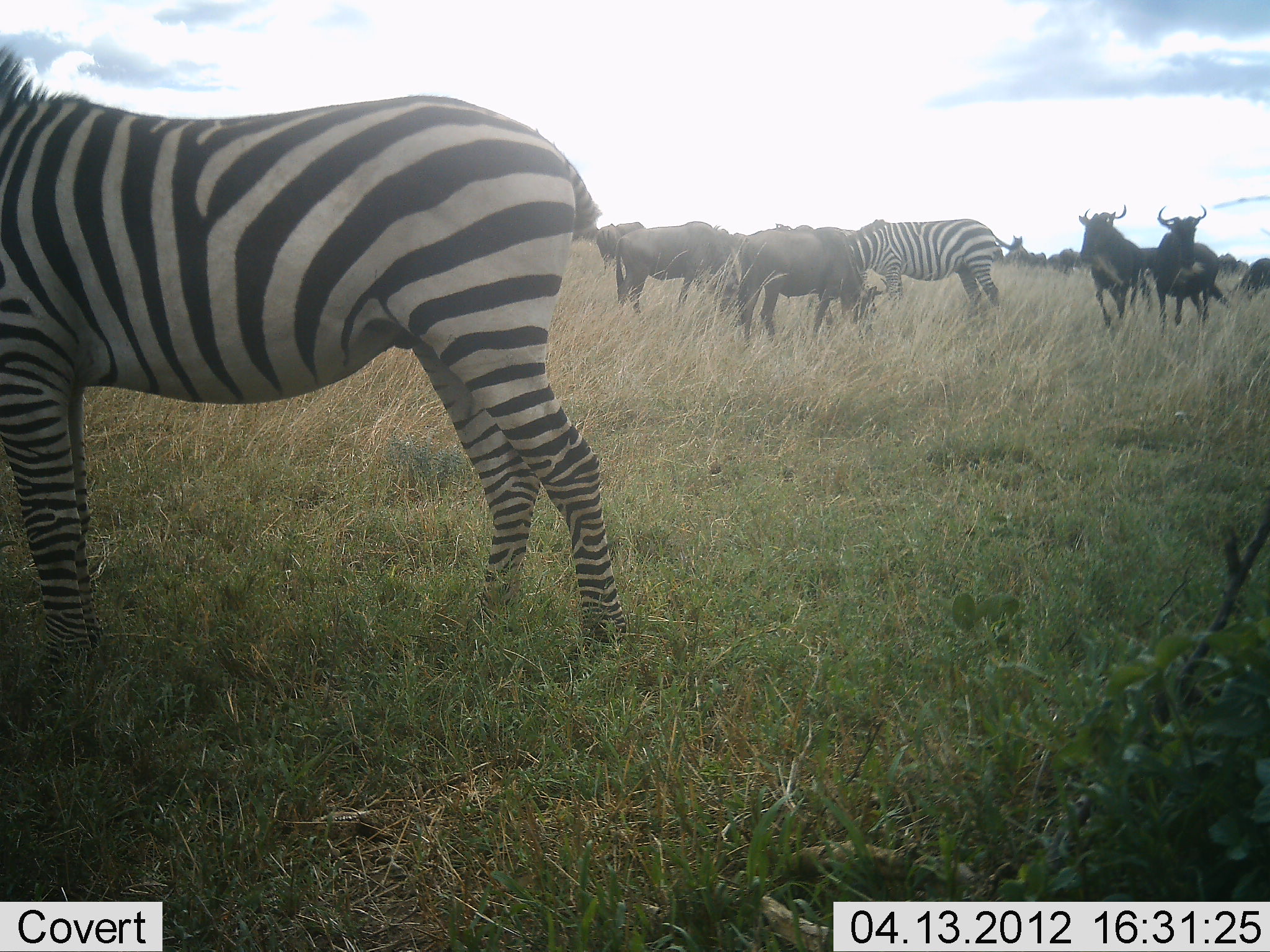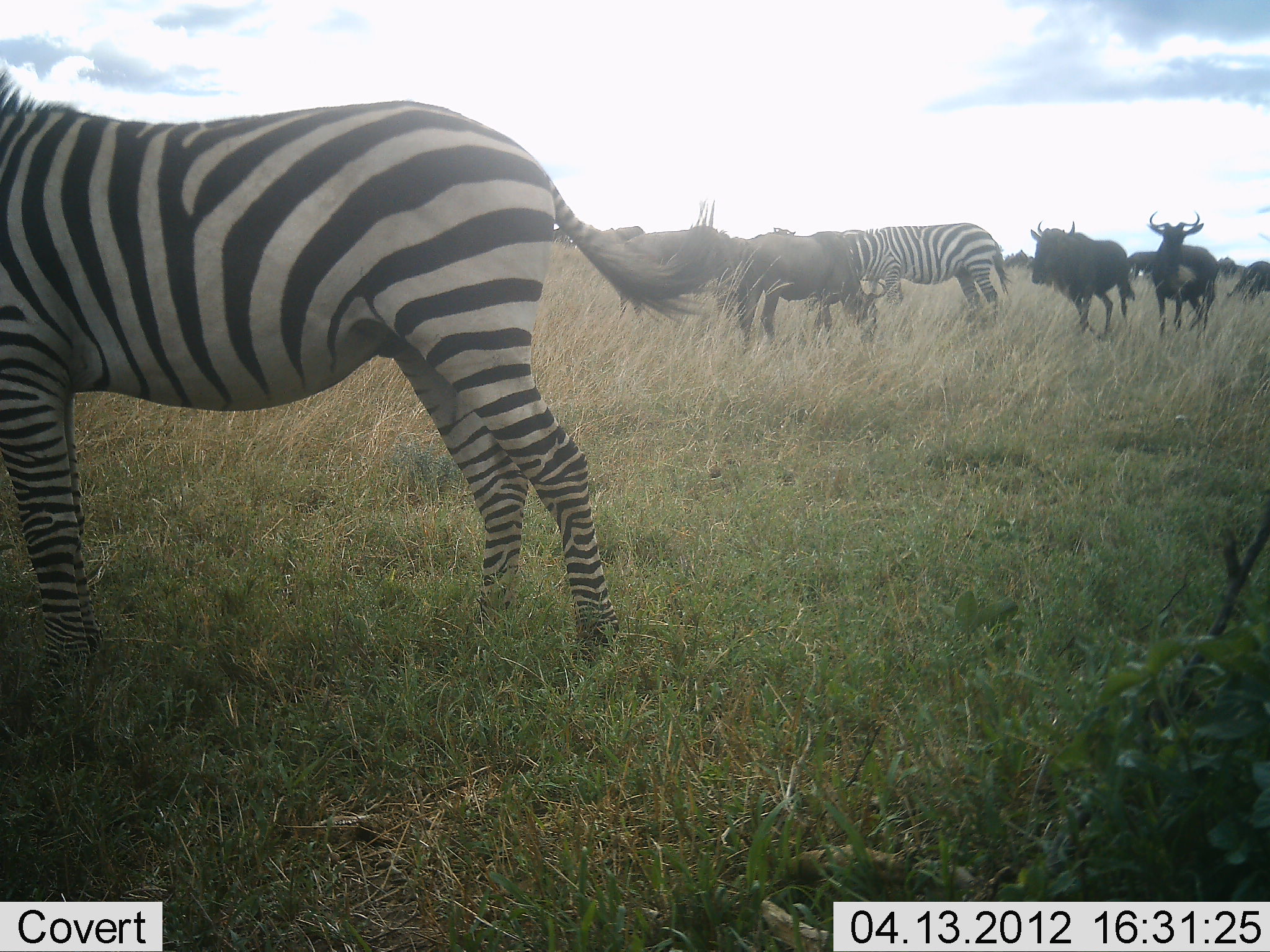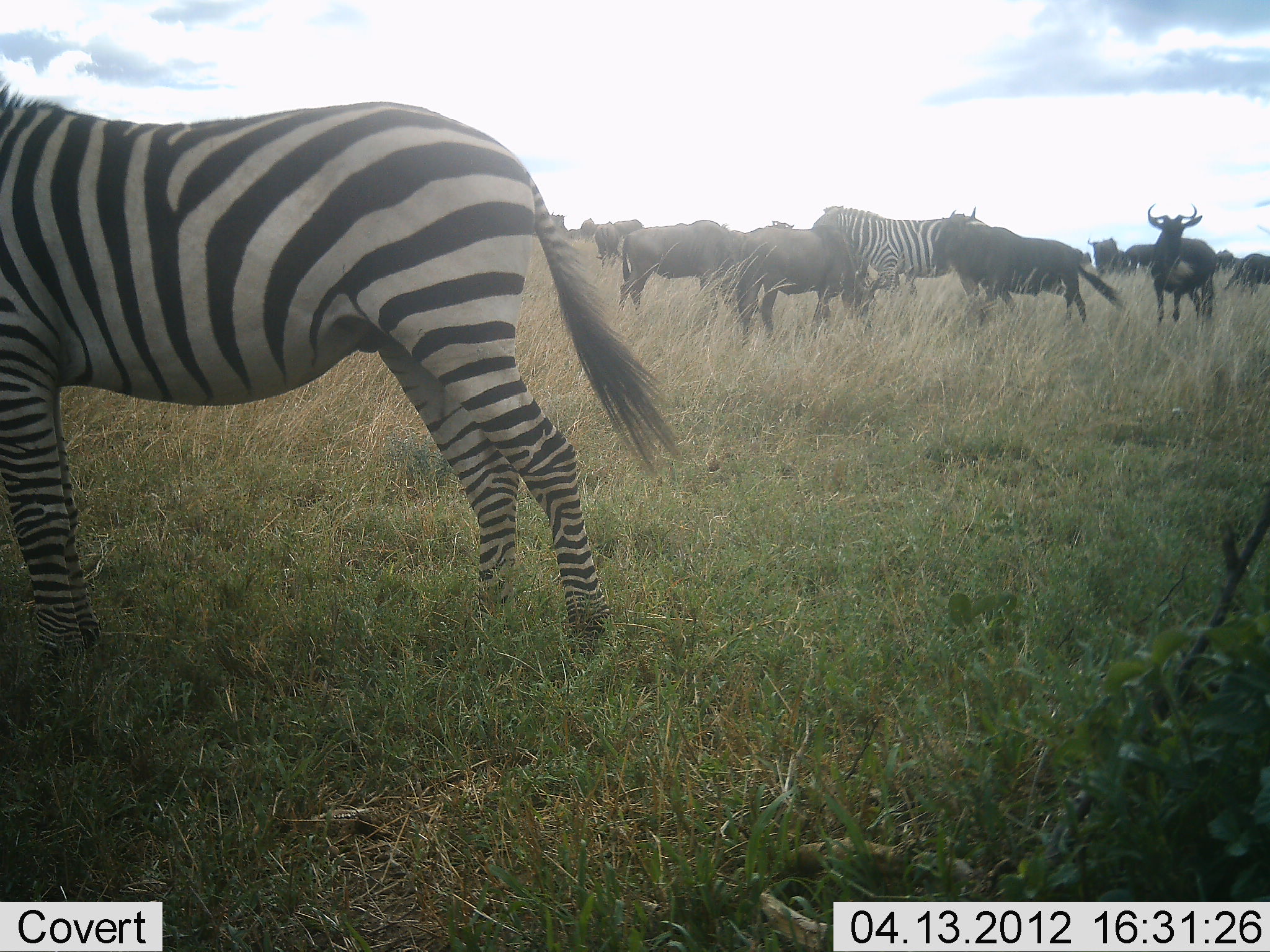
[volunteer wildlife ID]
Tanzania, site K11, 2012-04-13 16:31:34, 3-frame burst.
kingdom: Animalia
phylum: Chordata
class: Mammalia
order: Artiodactyla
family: Bovidae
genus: Connochaetes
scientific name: Connochaetes taurinus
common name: blue wildebeest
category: wildebeest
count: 8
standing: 68%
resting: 0%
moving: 64%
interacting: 9%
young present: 0%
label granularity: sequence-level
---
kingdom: Animalia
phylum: Chordata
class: Mammalia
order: Perissodactyla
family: Equidae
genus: Equus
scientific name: Equus quagga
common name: plains zebra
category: zebra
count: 2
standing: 80%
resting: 0%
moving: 16%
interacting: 0%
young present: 0%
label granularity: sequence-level